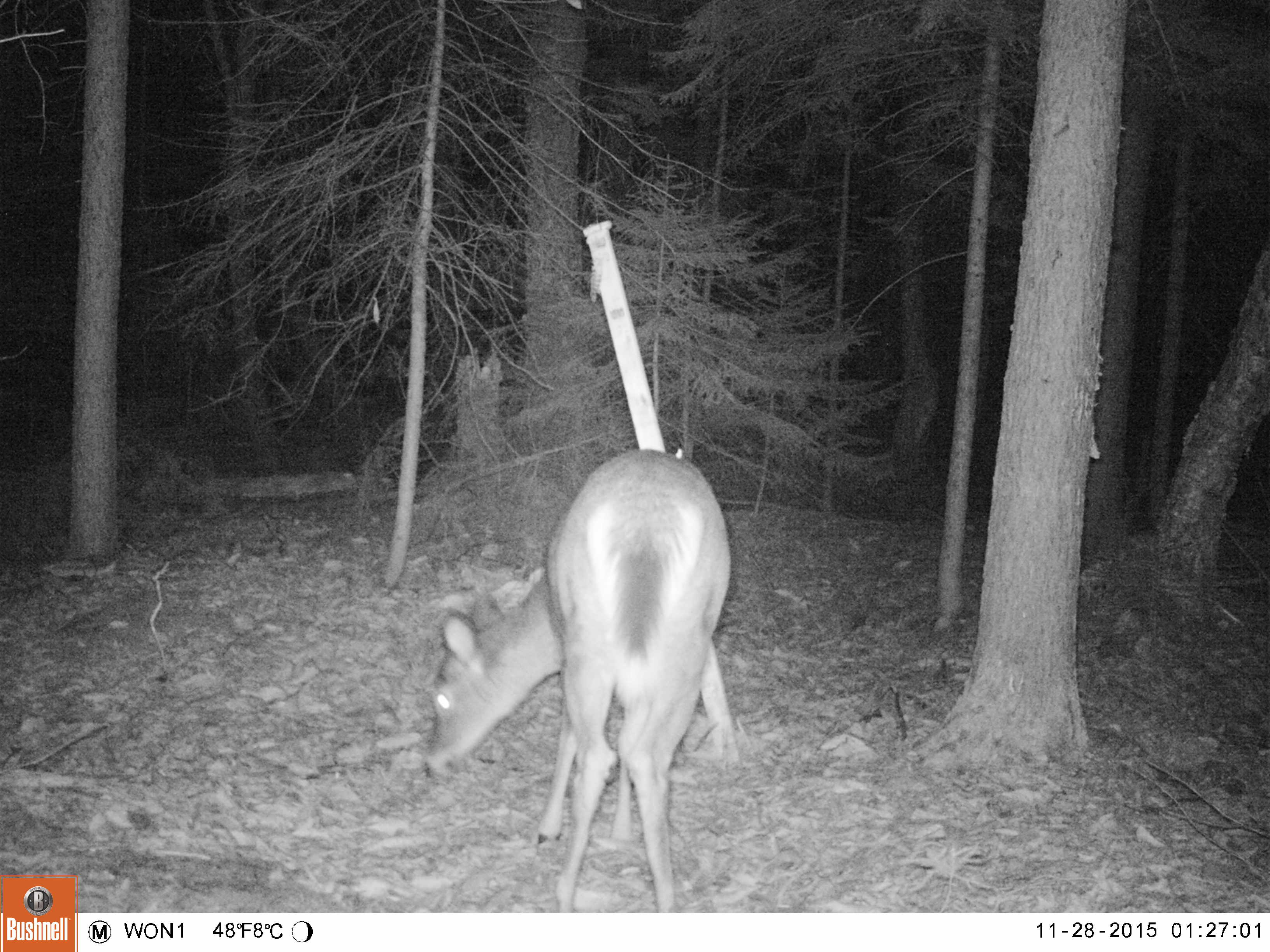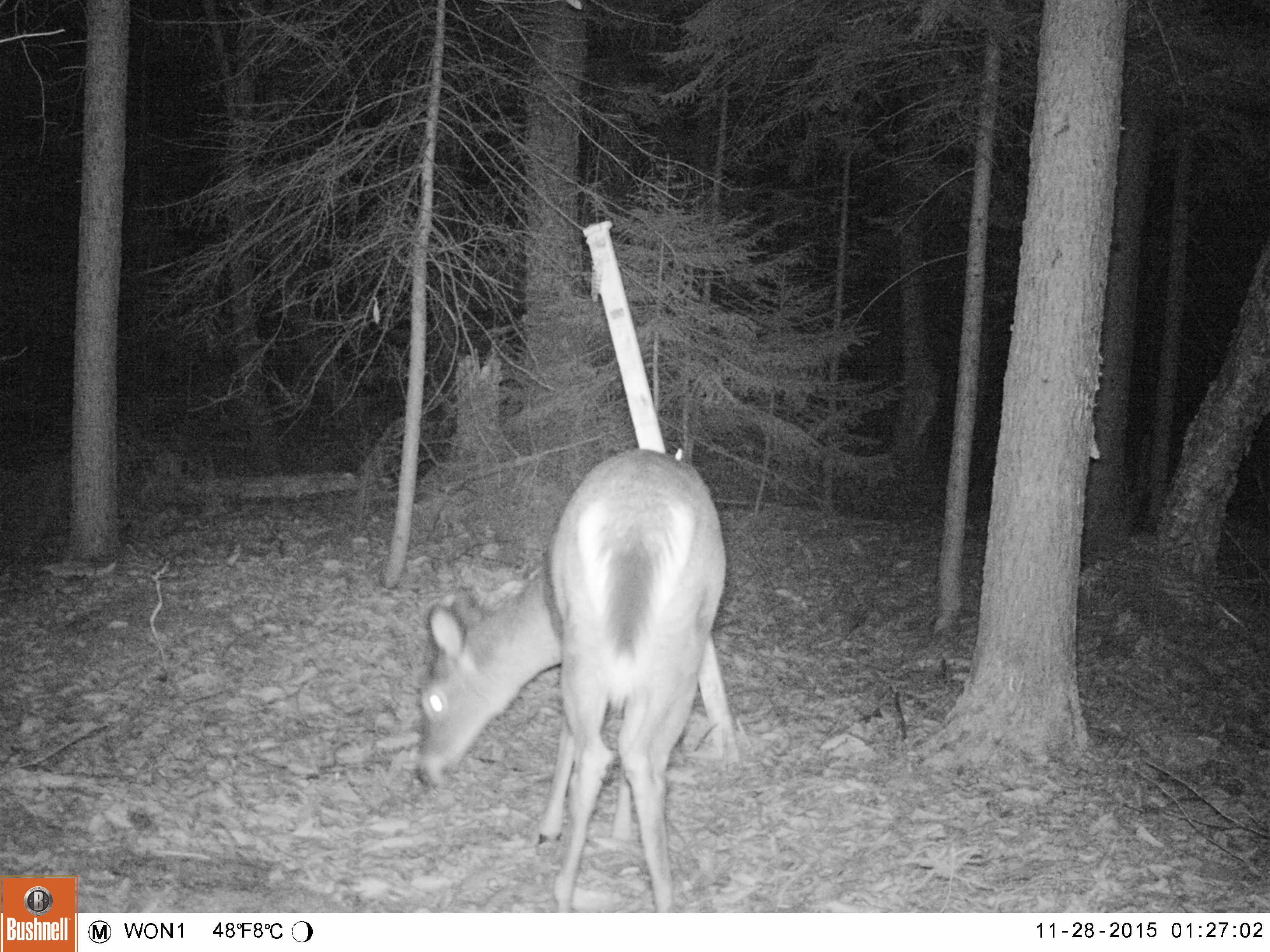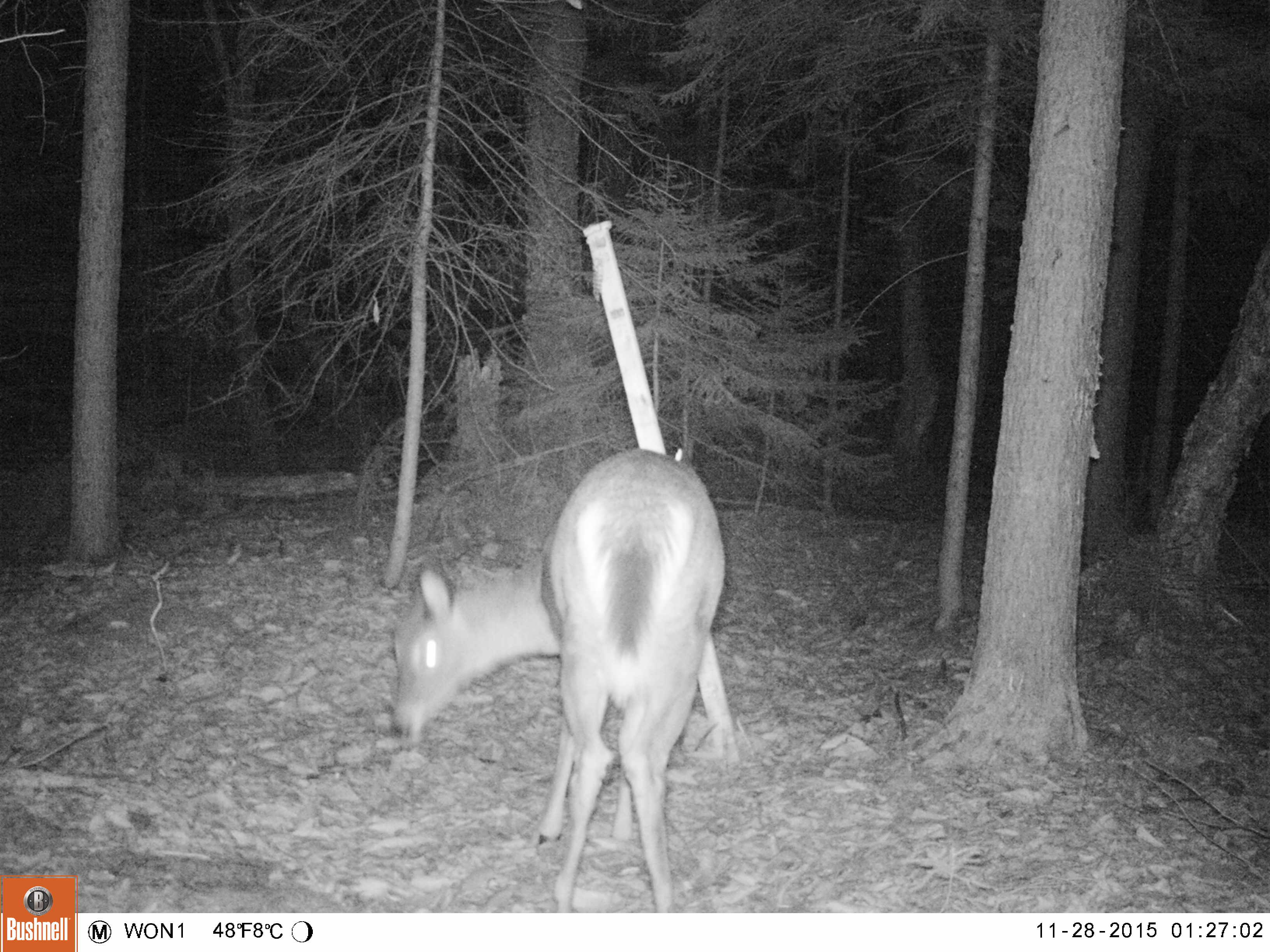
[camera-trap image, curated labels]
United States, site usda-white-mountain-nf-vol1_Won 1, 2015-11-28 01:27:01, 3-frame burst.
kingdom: Animalia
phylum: Chordata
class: Mammalia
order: Artiodactyla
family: Cervidae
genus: Odocoileus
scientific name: Odocoileus virginianus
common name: white-tailed deer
White-tailed deer (Odocoileus virginianus).